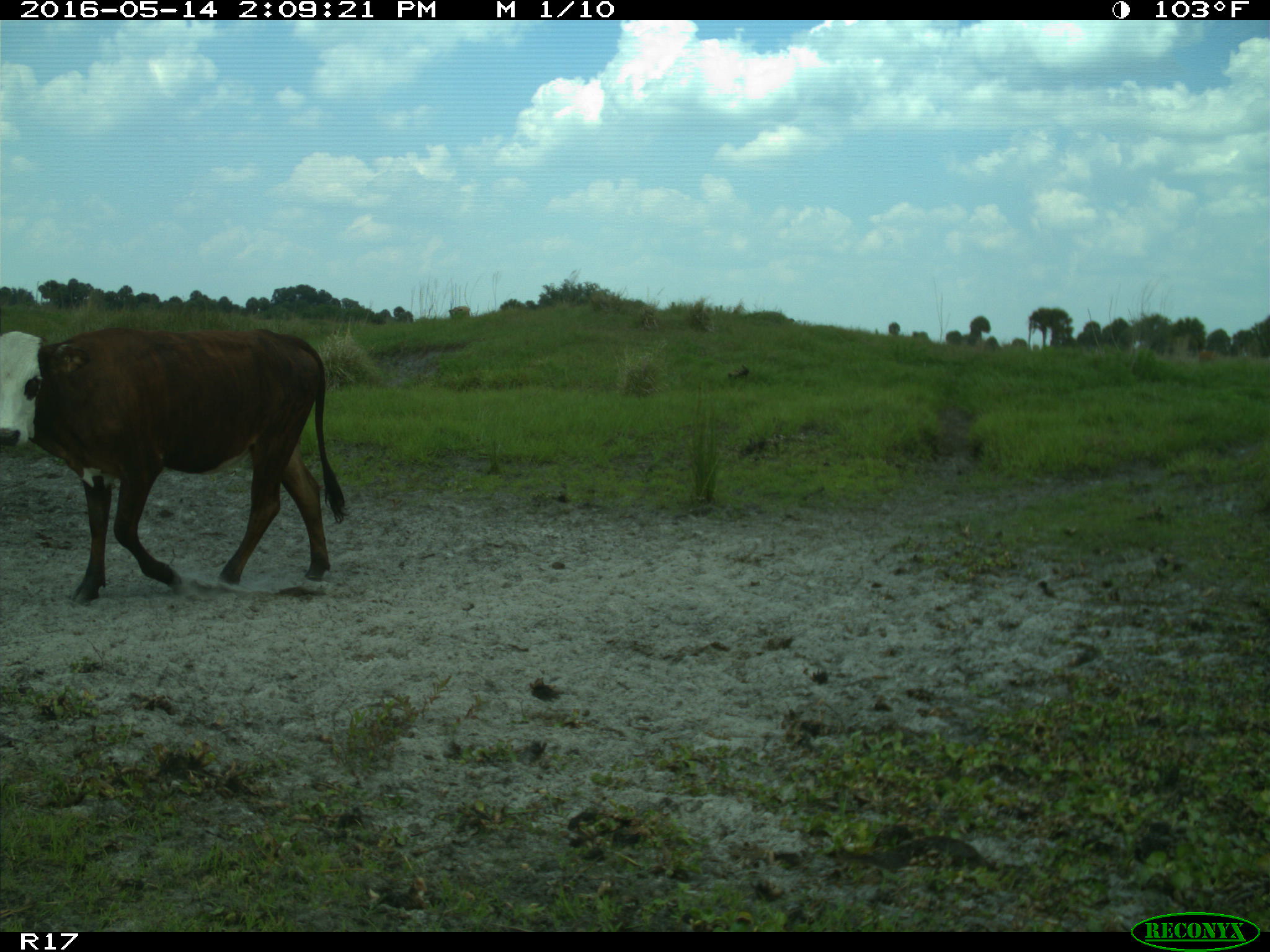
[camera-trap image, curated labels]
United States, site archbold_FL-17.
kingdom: Animalia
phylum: Chordata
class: Mammalia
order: Artiodactyla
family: Bovidae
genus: Bos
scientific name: Bos taurus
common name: domestic cow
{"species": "Bos taurus (domestic cow)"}